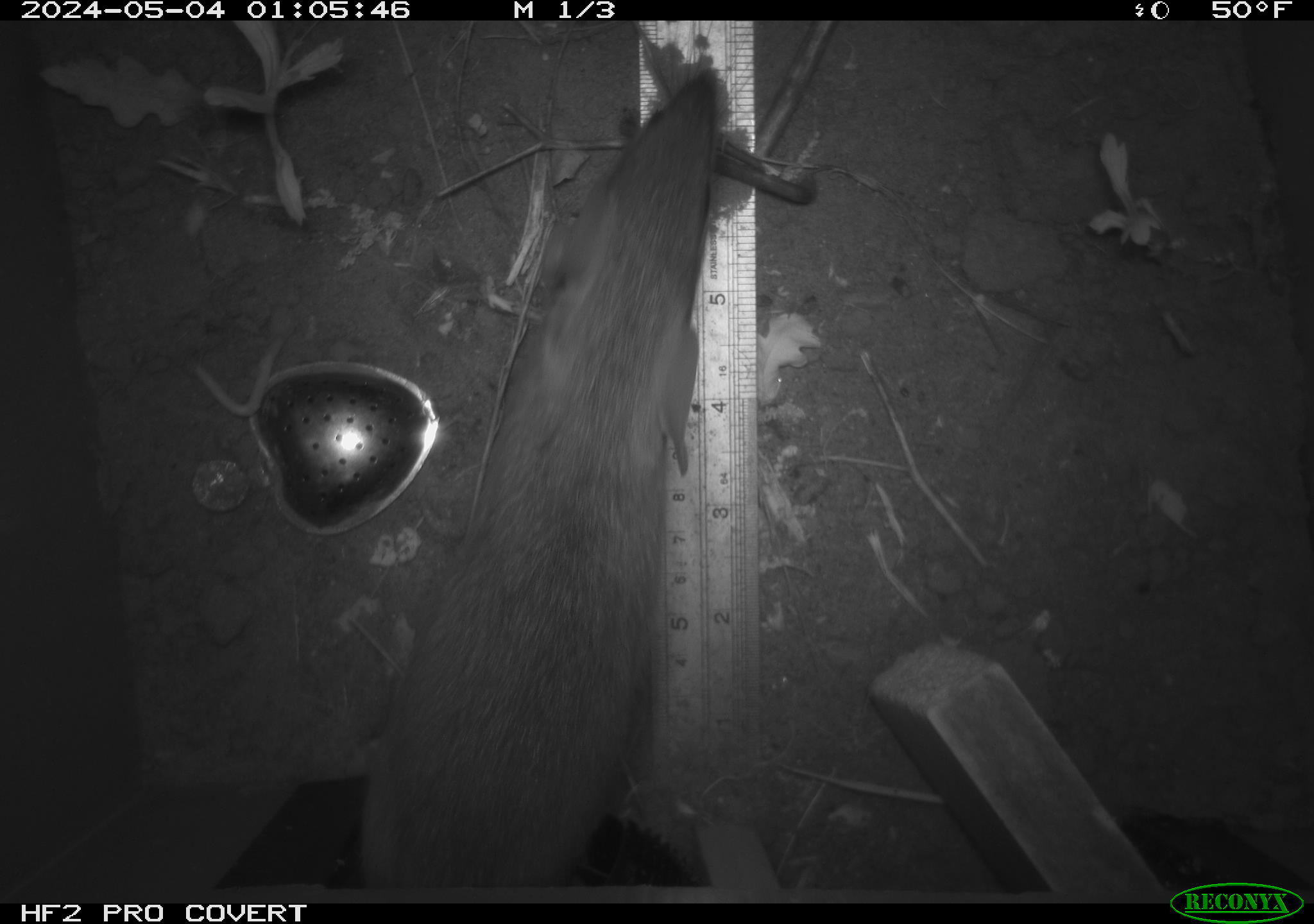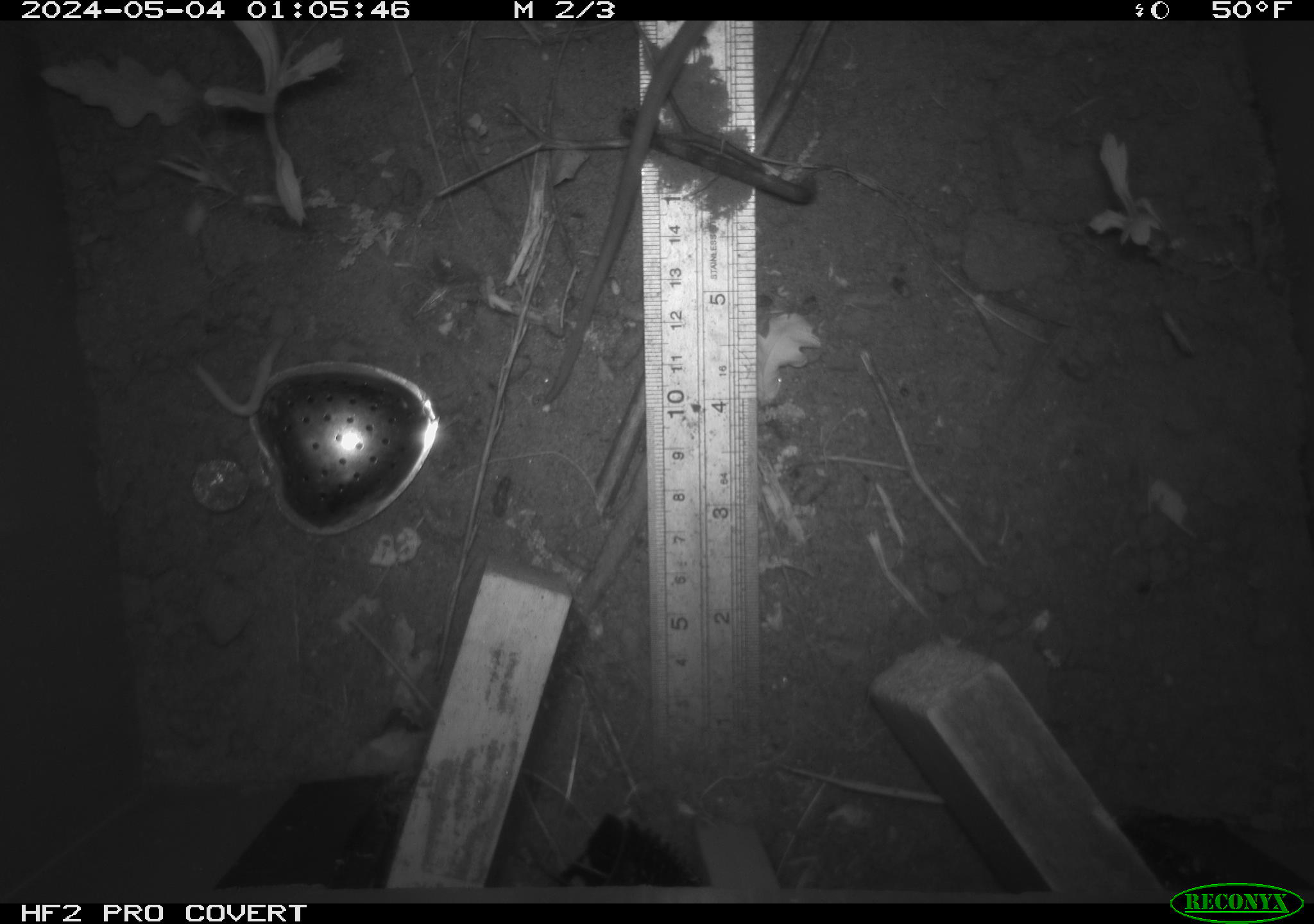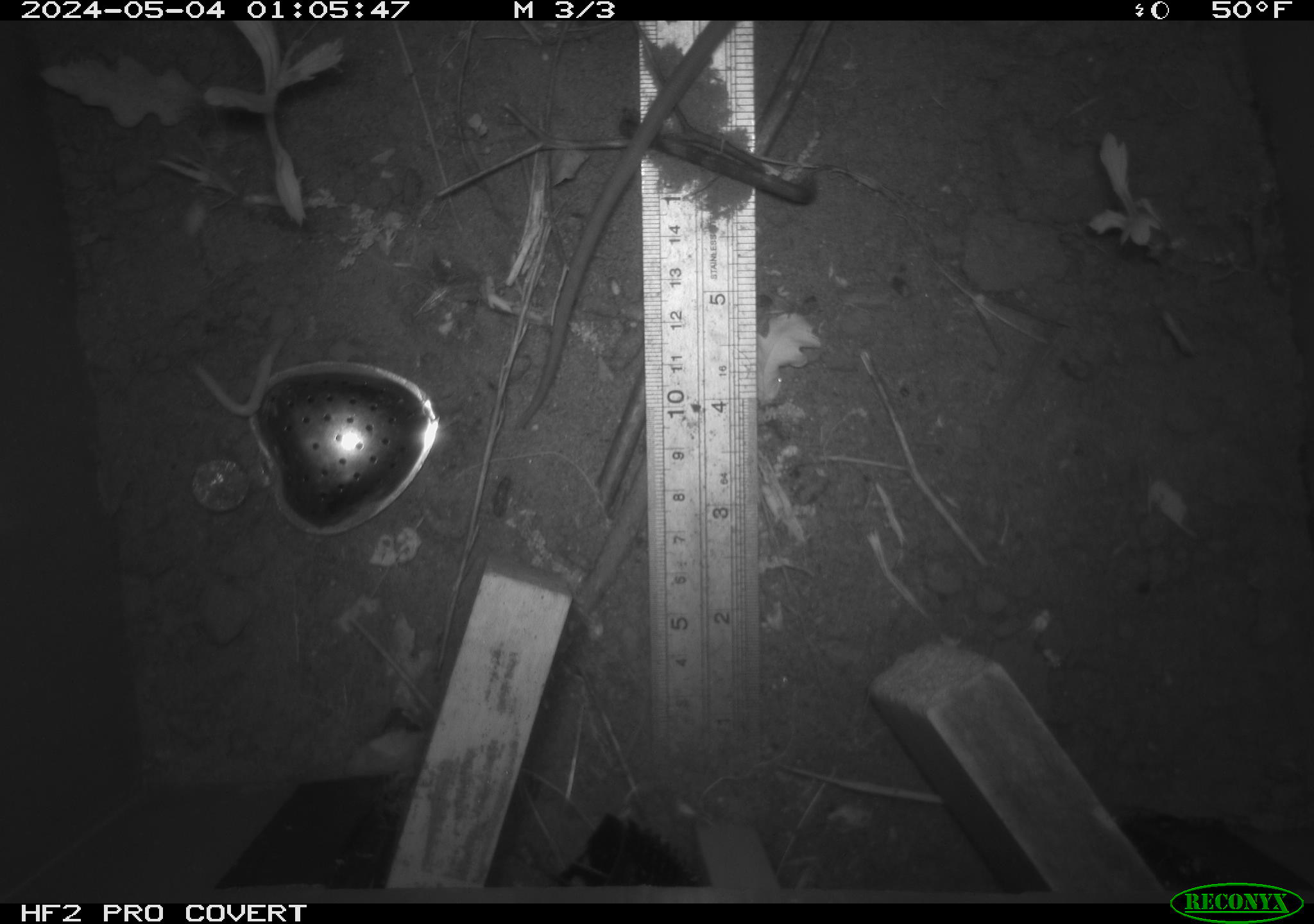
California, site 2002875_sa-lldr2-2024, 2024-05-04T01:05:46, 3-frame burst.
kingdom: Animalia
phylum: Chordata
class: Mammalia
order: Rodentia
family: Muridae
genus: Rattus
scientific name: Rattus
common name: rat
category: rattus species